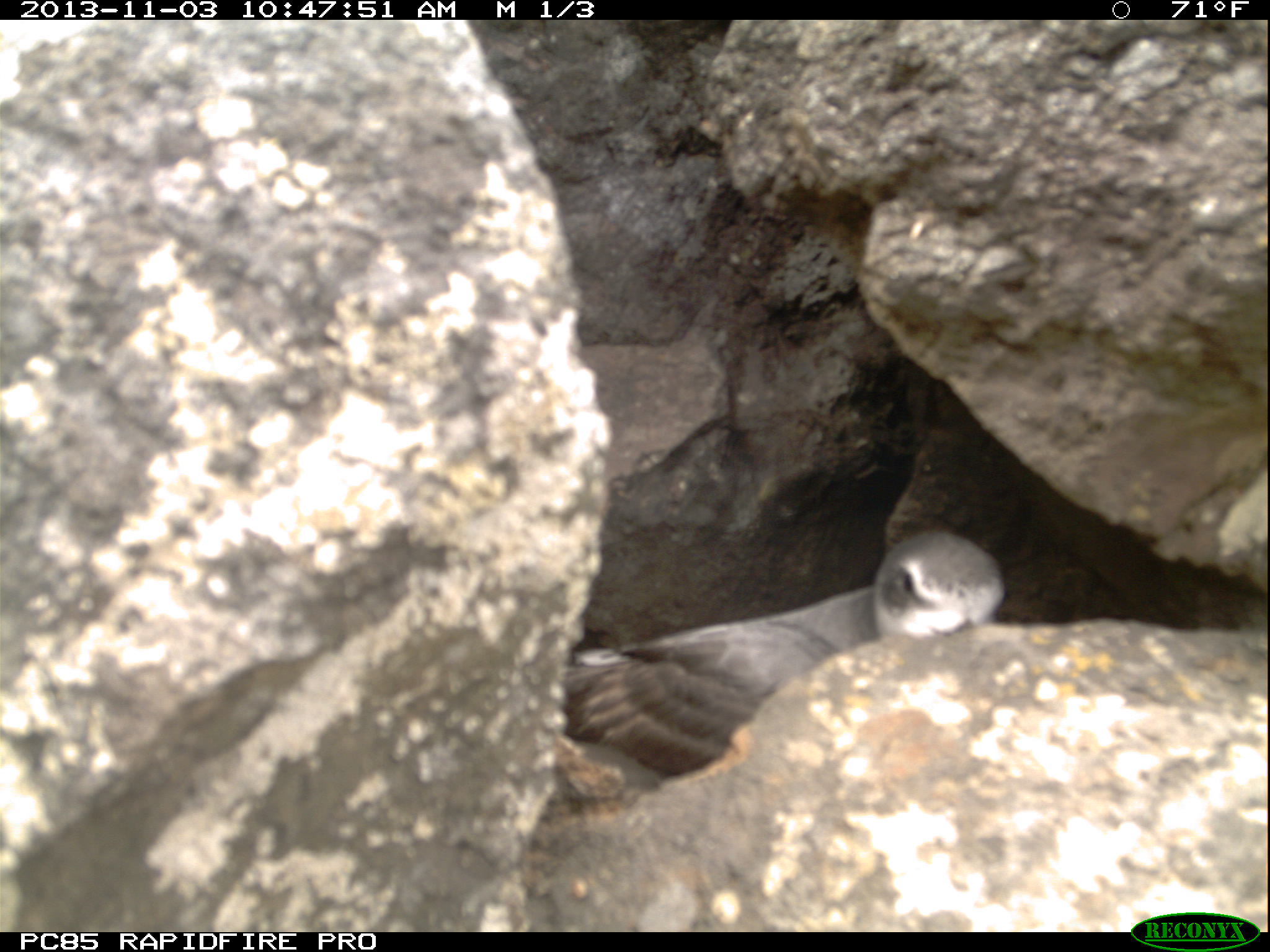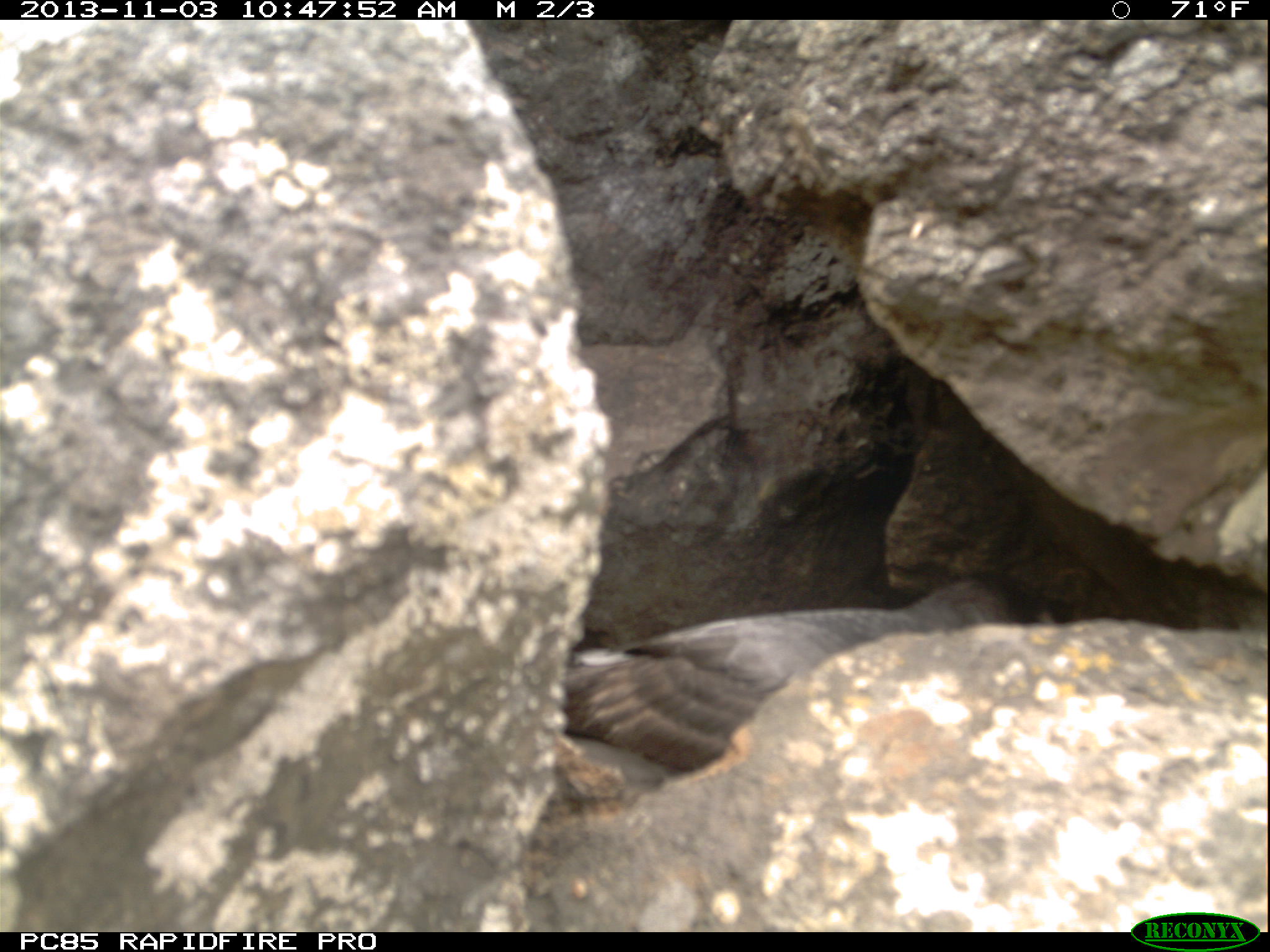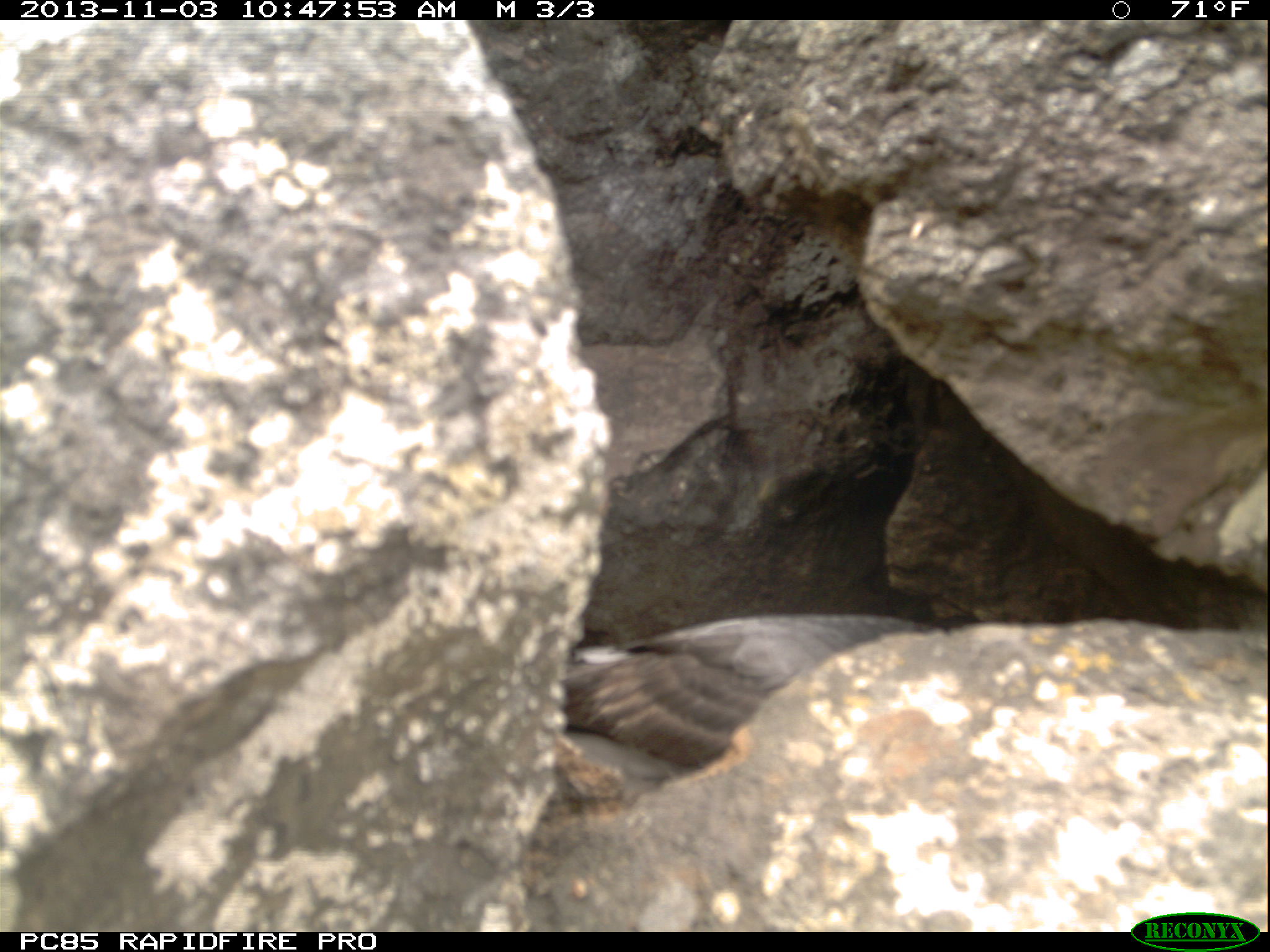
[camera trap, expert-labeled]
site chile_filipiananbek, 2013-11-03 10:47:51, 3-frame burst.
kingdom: Animalia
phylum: Chordata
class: Aves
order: Procellariiformes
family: Procellariidae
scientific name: Procellariidae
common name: petrel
Petrel (Procellariidae).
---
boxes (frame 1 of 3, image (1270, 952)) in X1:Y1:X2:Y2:
petrel: 544:526:1011:796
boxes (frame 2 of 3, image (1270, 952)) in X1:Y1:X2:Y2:
petrel: 545:561:1053:791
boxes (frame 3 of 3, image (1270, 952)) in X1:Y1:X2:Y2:
petrel: 546:601:975:803